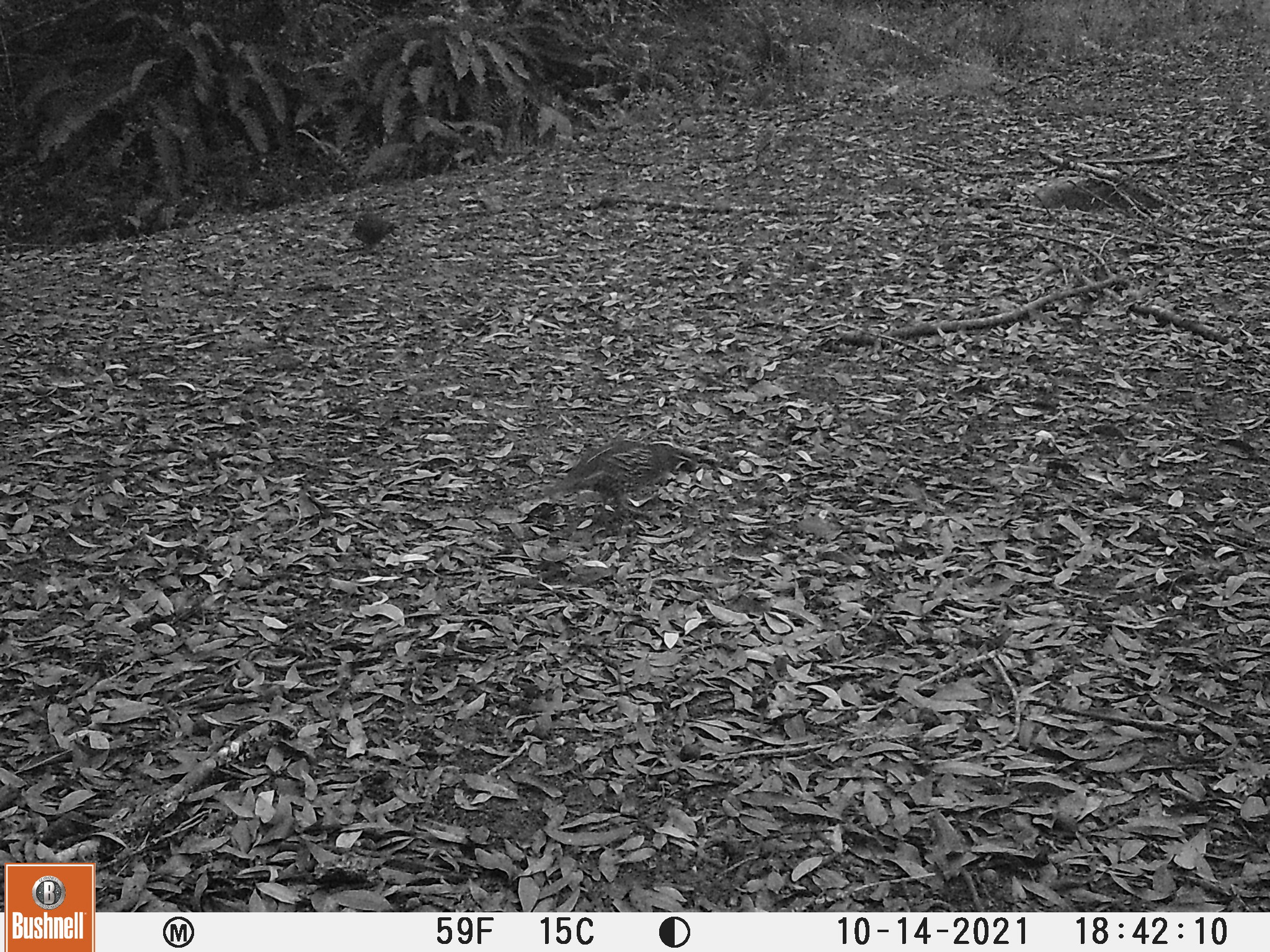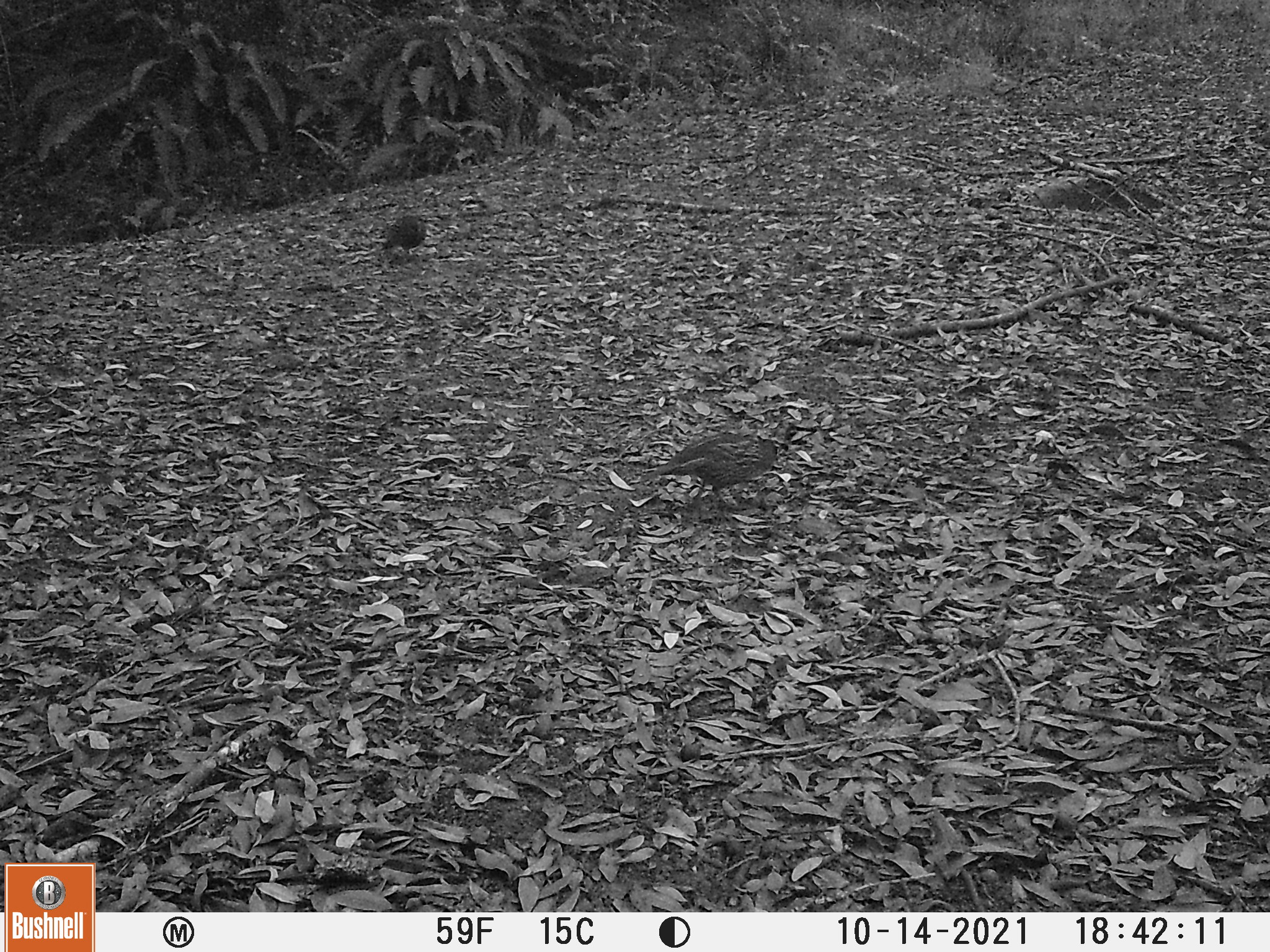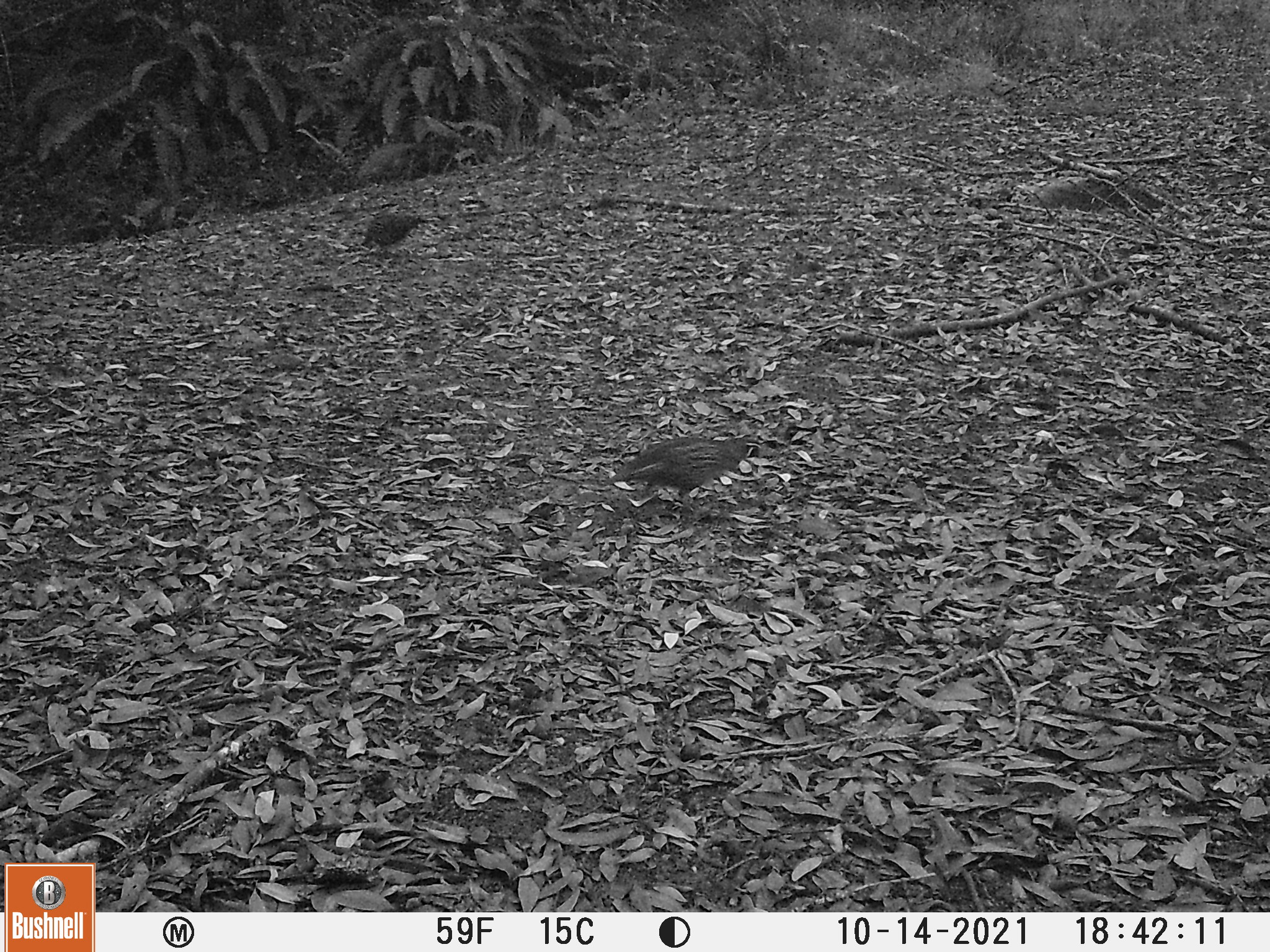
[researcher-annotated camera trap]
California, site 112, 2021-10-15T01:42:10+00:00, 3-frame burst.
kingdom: Animalia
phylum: Chordata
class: Aves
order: Galliformes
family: Odontophoridae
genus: Callipepla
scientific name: Callipepla californica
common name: california quail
California quail (Callipepla californica).